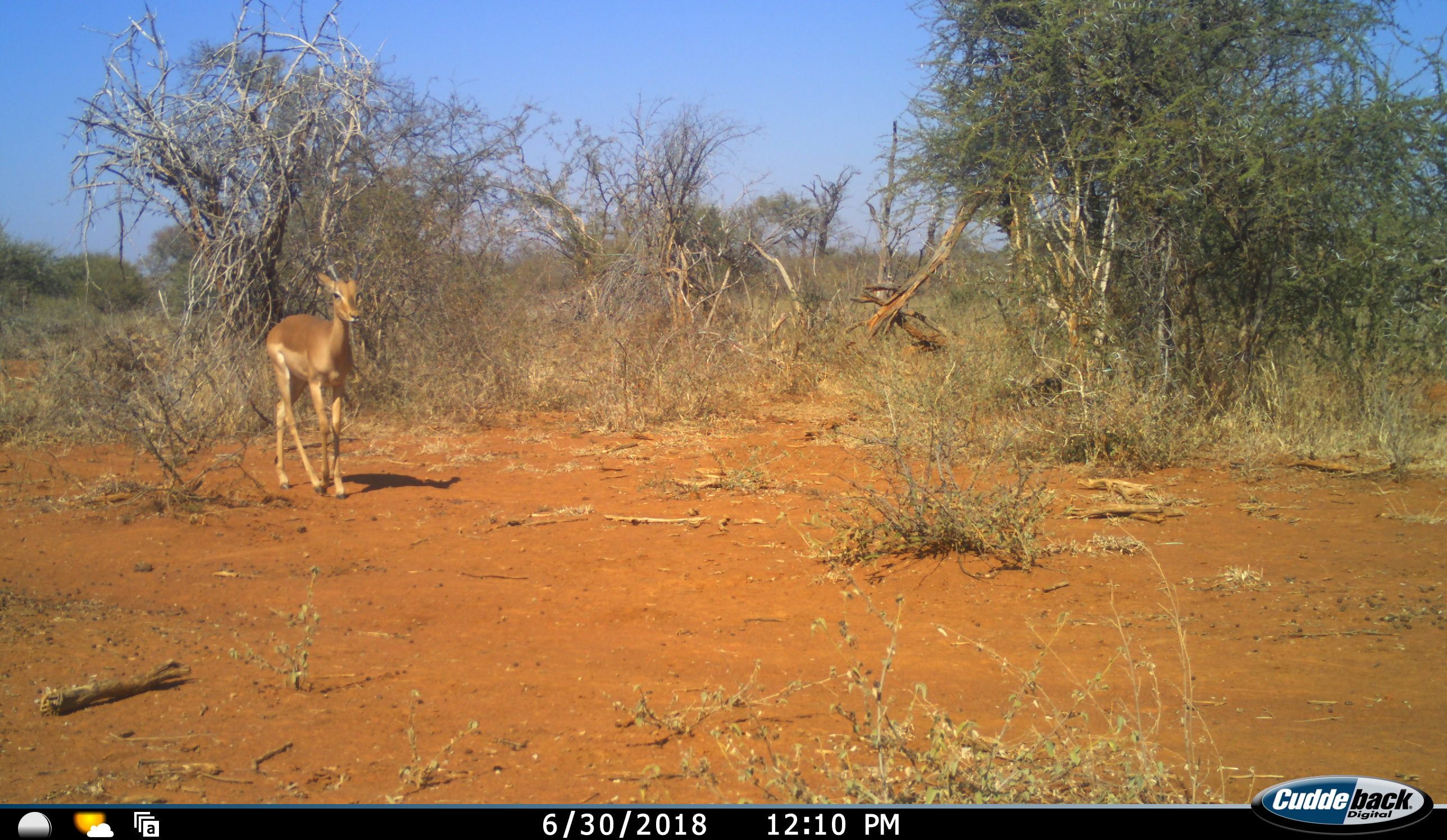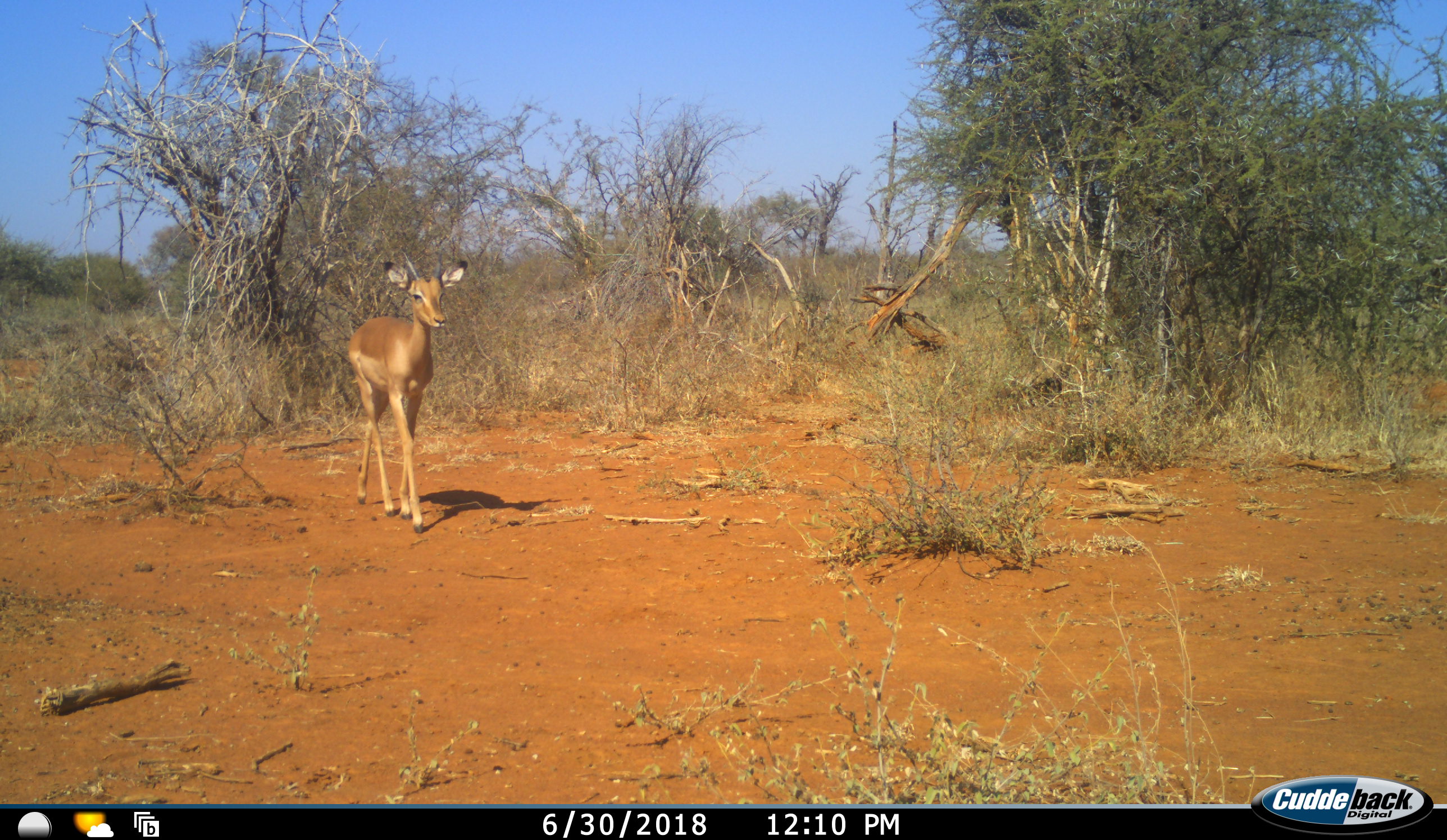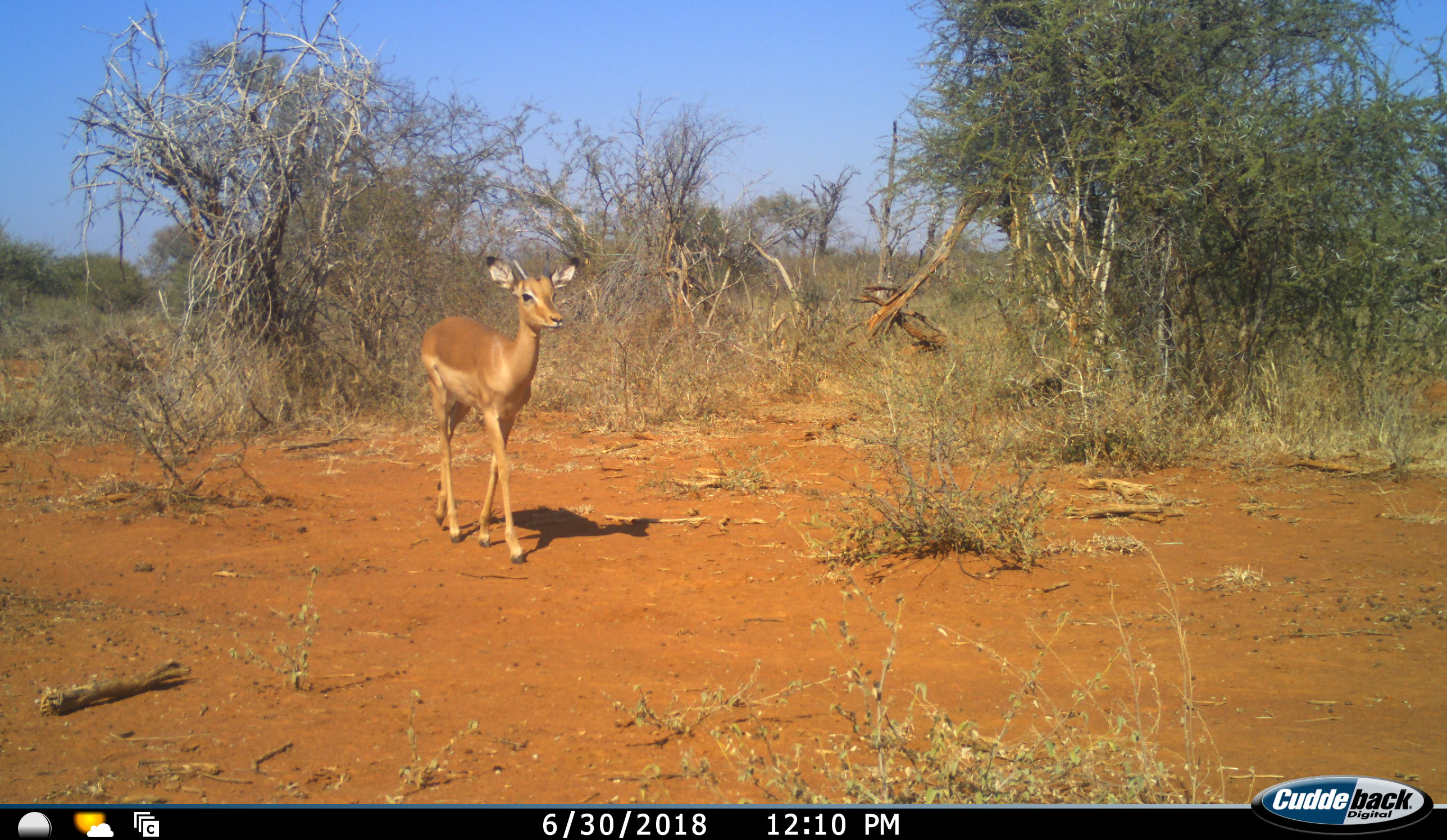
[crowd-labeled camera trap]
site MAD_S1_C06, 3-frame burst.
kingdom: Animalia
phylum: Chordata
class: Mammalia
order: Artiodactyla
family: Bovidae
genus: Aepyceros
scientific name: Aepyceros melampus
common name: impala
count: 1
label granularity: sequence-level